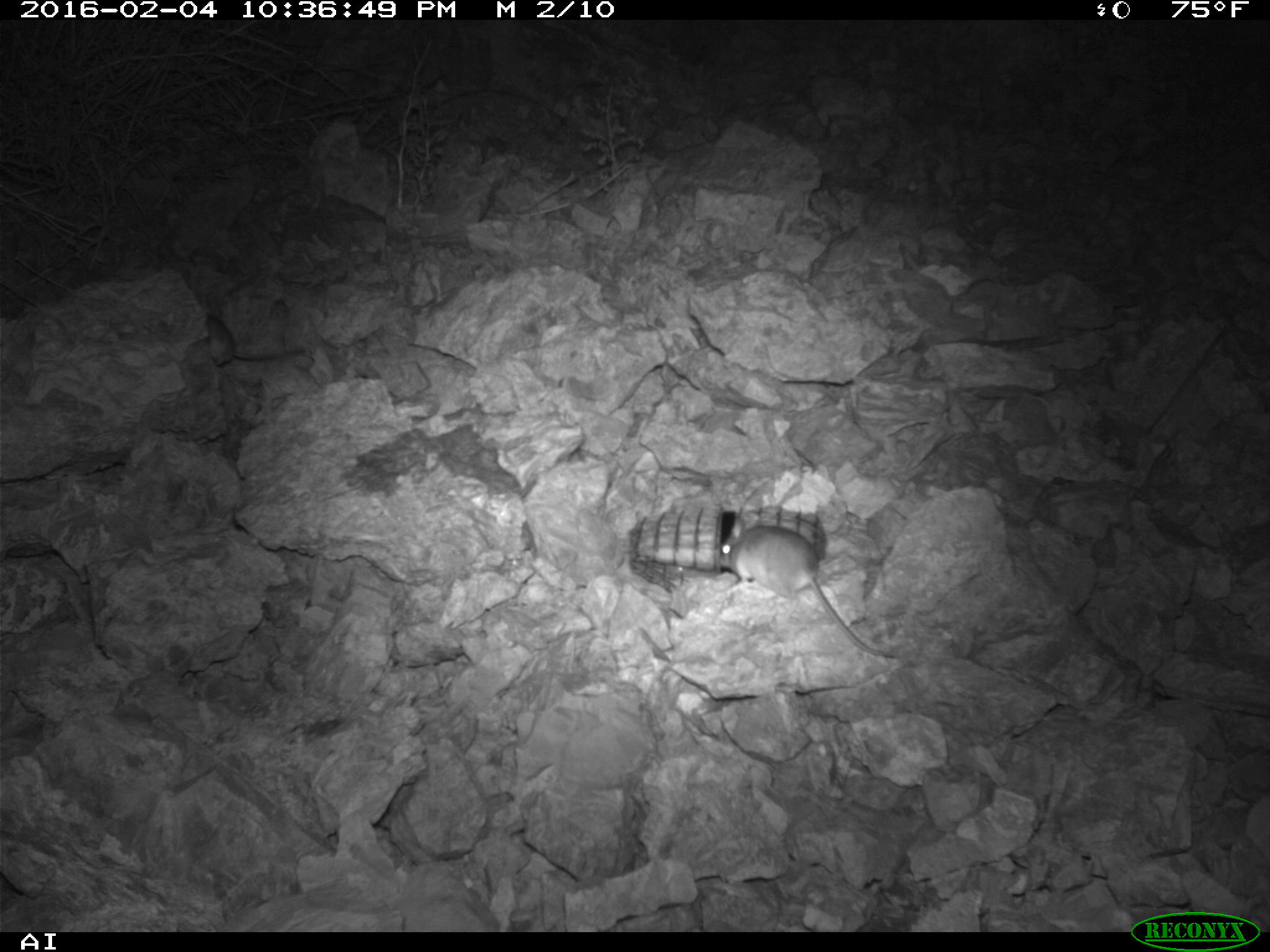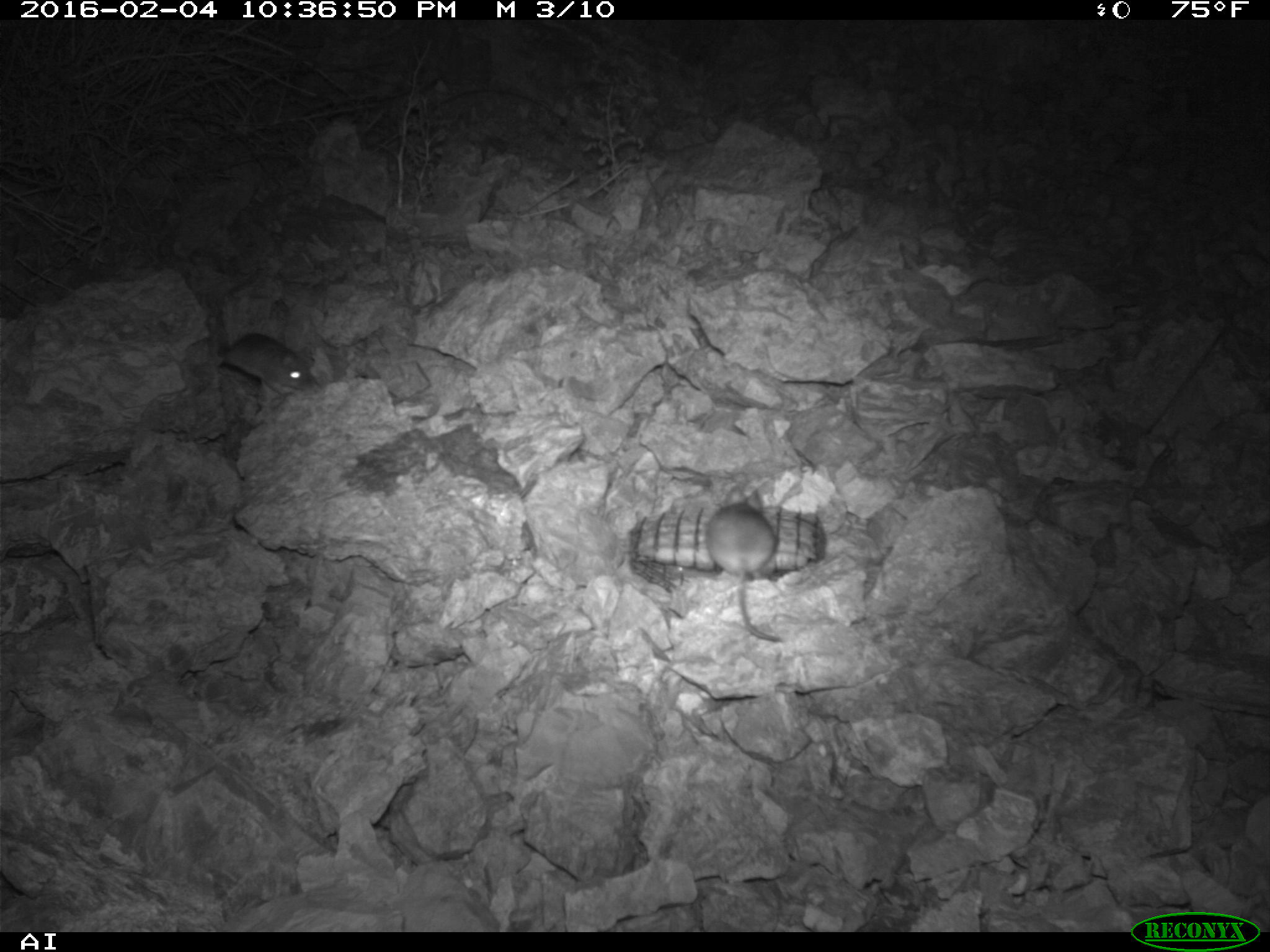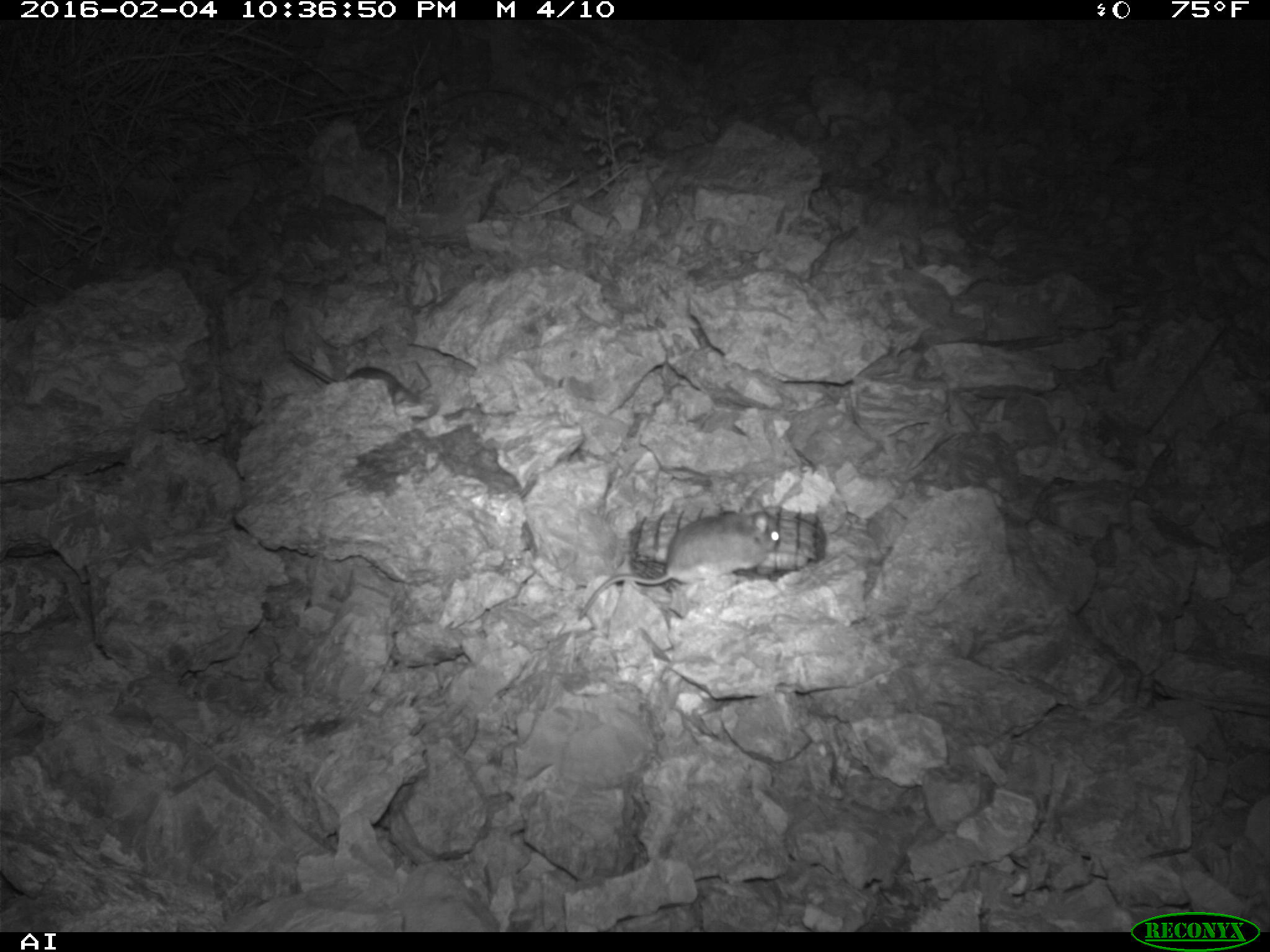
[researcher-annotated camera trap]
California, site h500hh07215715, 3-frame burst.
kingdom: Animalia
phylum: Chordata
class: Mammalia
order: Rodentia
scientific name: Rodentia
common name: rodent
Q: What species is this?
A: Rodent (Rodentia).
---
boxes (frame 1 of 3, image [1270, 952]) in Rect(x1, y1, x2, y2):
rodent: Rect(718, 518, 896, 658)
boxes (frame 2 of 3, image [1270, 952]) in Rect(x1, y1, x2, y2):
rodent: Rect(705, 486, 781, 641); Rect(218, 332, 308, 394)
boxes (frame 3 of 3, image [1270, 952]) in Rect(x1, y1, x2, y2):
rodent: Rect(578, 500, 779, 620)